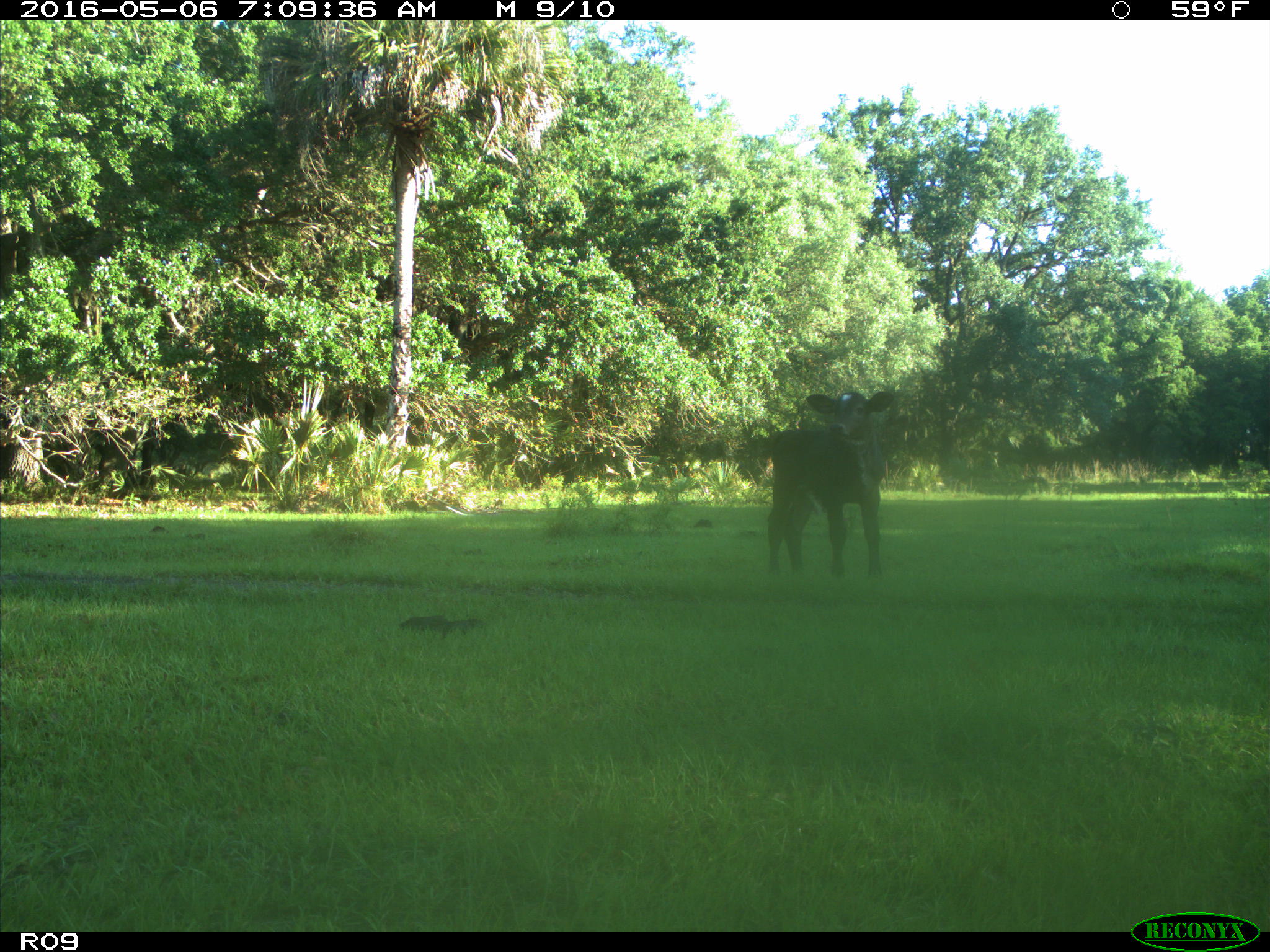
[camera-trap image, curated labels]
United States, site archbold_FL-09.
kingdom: Animalia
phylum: Chordata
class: Mammalia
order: Artiodactyla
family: Bovidae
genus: Bos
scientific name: Bos taurus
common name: domestic cow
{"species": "Bos taurus (domestic cow)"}